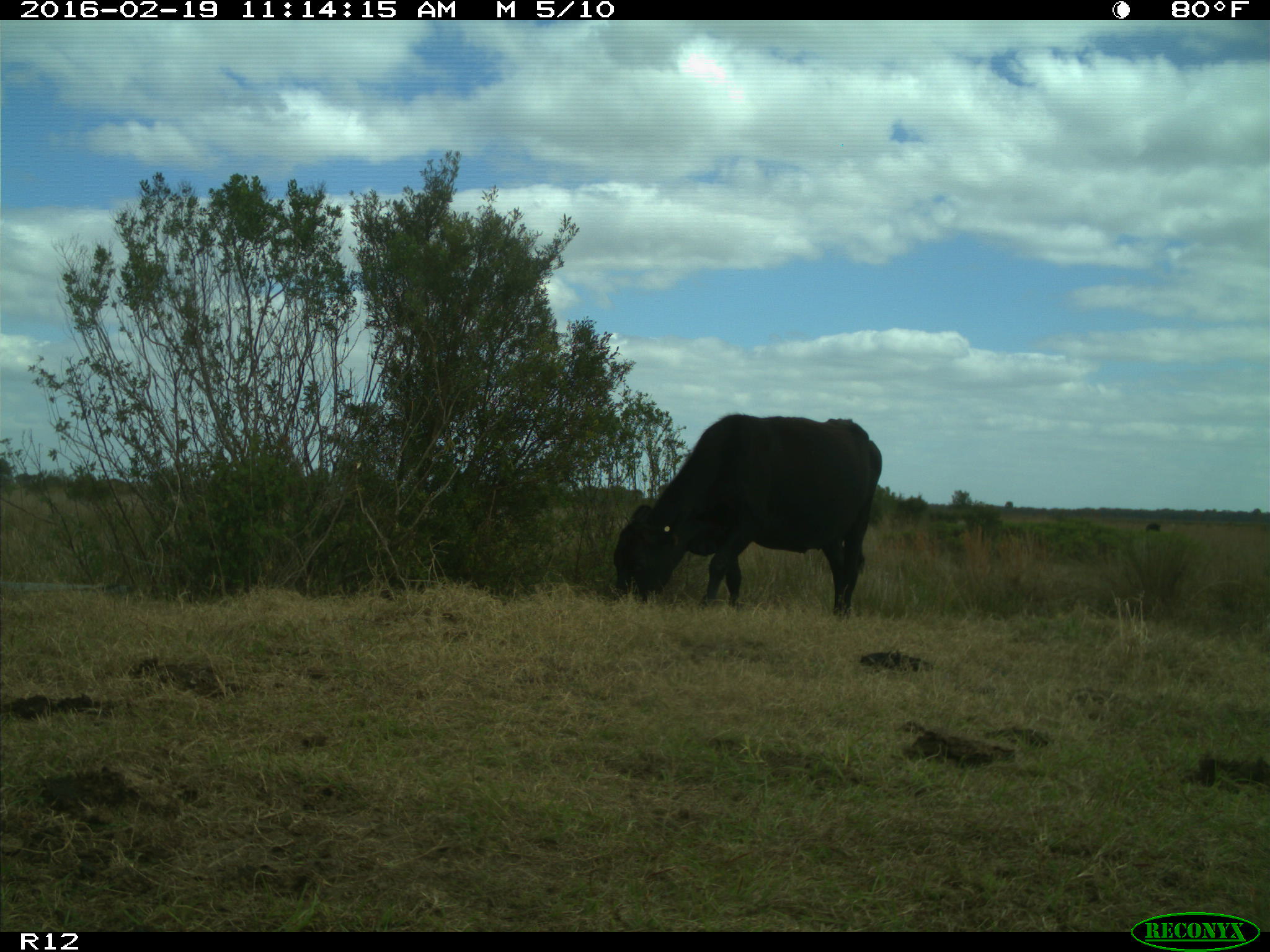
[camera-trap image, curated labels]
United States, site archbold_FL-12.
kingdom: Animalia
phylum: Chordata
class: Mammalia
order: Artiodactyla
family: Bovidae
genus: Bos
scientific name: Bos taurus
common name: domestic cow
Bos taurus (domestic cow).